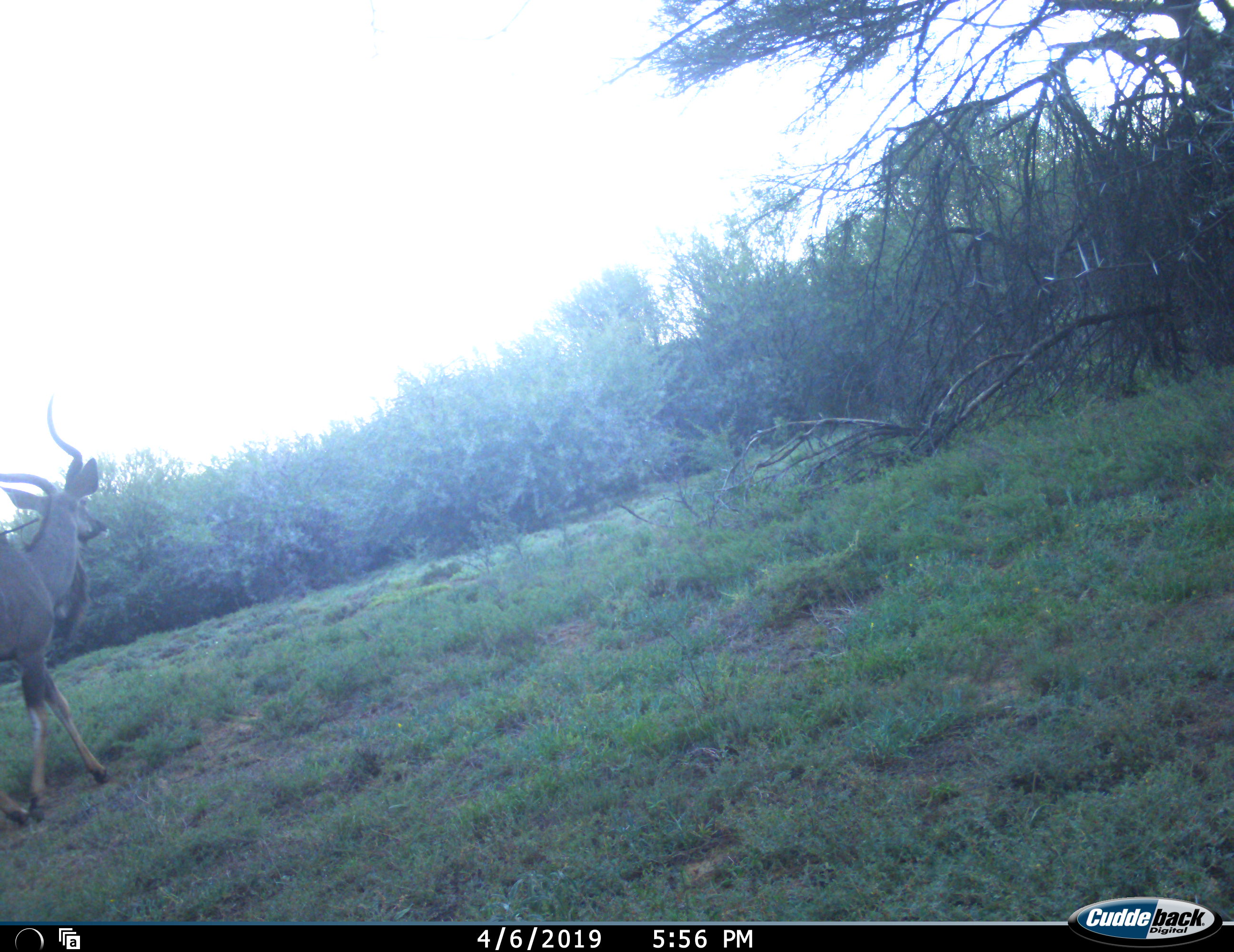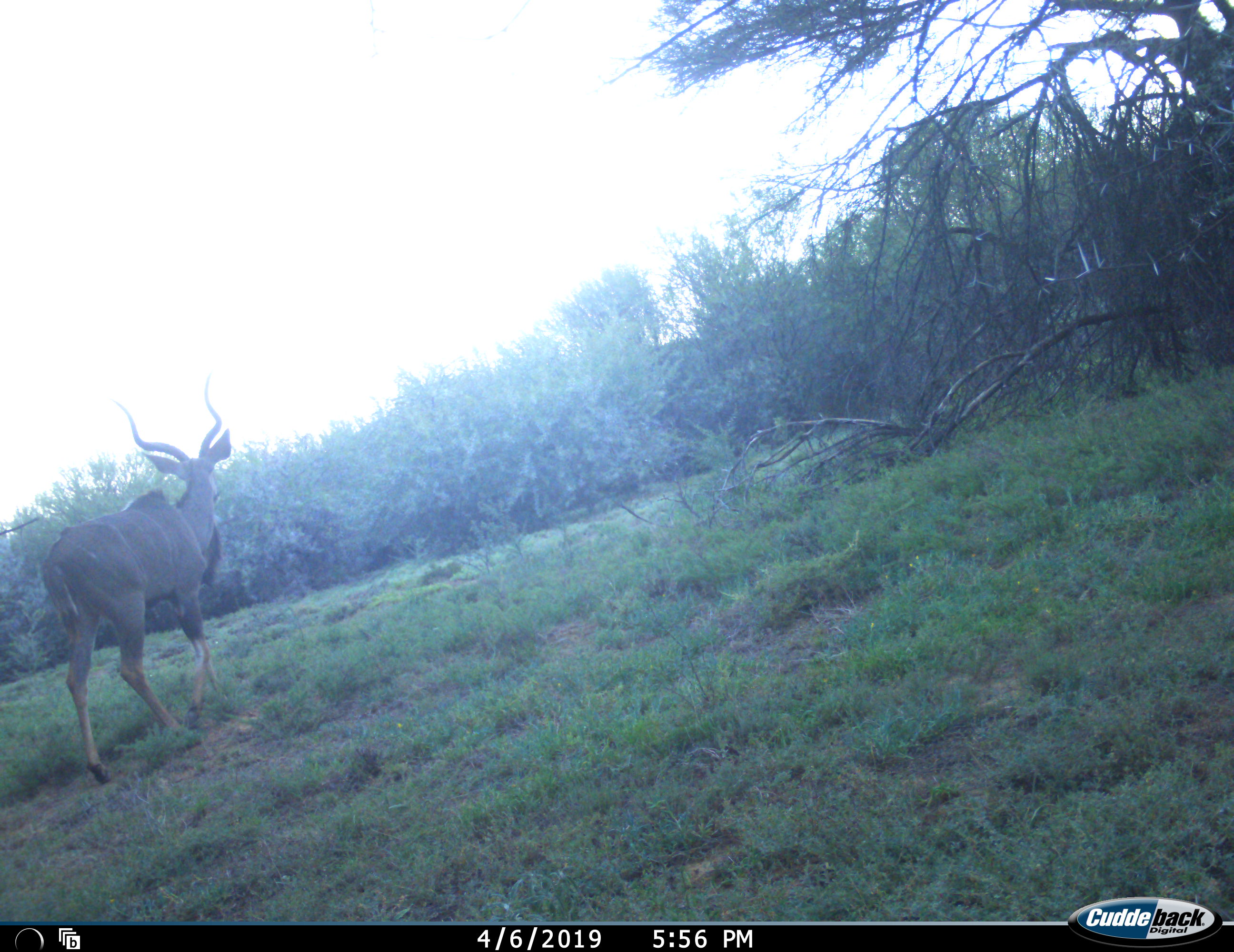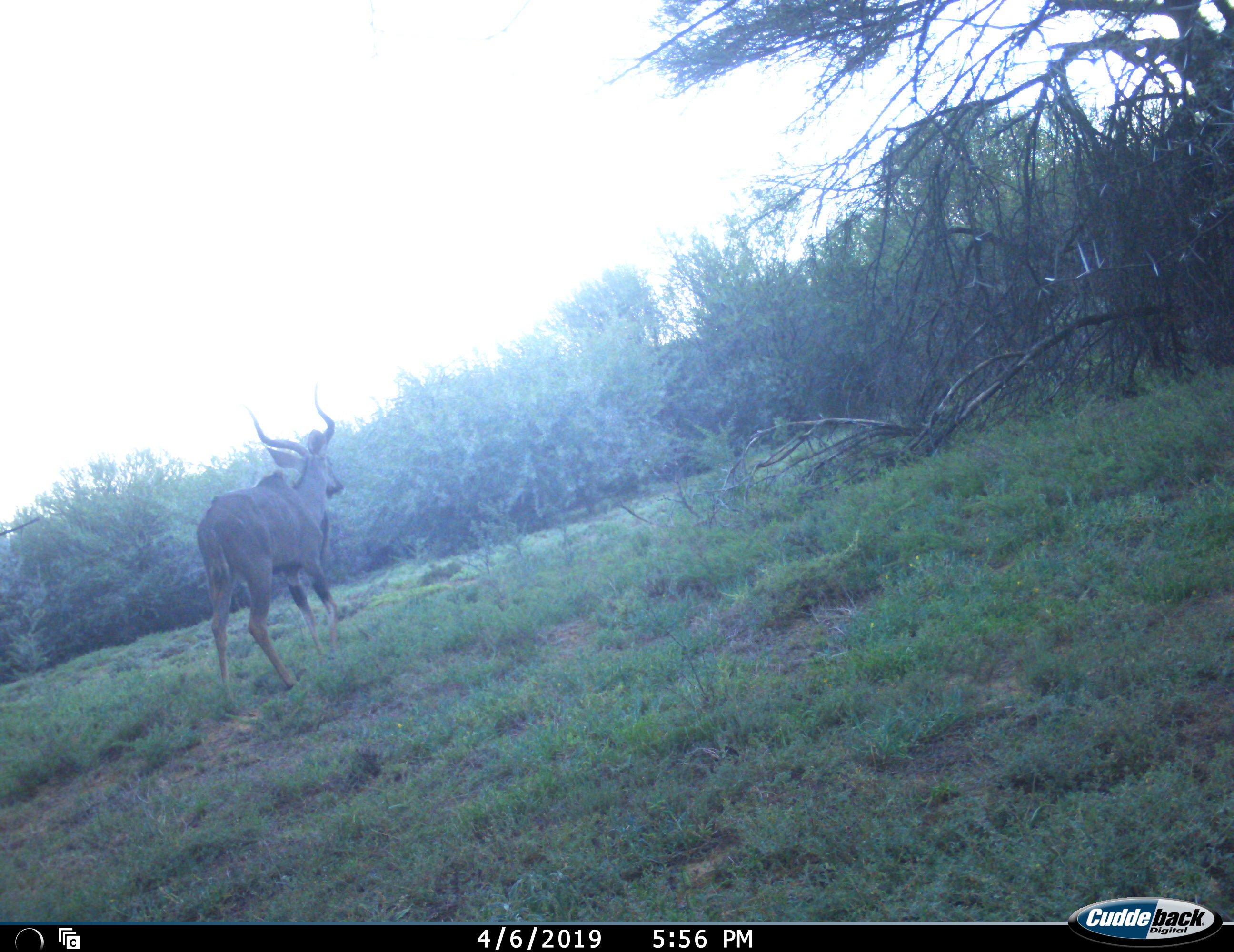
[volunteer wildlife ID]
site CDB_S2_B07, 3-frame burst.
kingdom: Animalia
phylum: Chordata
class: Mammalia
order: Artiodactyla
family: Bovidae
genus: Tragelaphus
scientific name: Tragelaphus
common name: kudu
Kudu (Tragelaphus), count 1. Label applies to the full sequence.